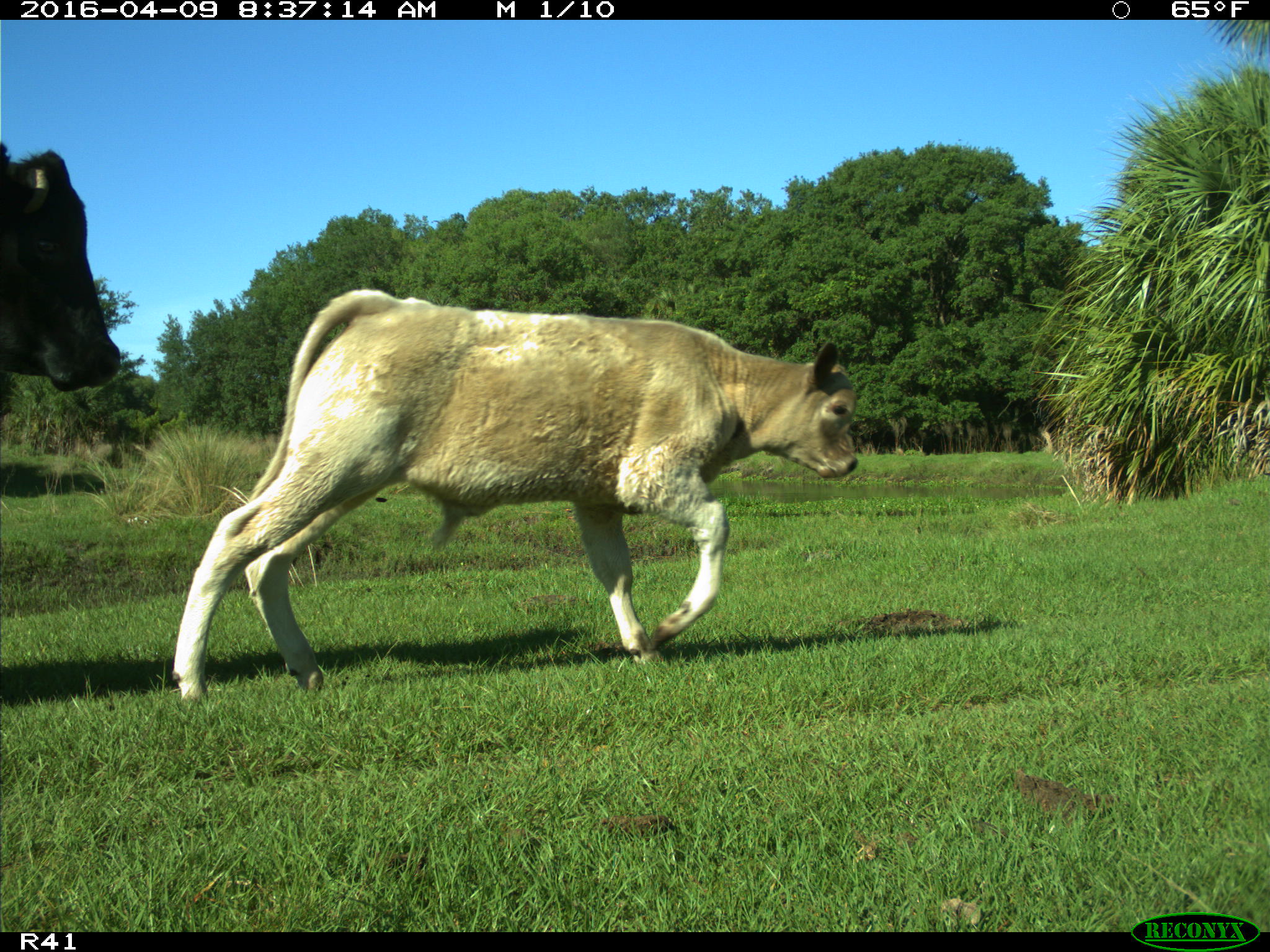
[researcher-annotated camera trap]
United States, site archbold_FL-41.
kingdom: Animalia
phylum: Chordata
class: Mammalia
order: Artiodactyla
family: Bovidae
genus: Bos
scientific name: Bos taurus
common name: domestic cow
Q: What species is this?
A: Bos taurus (domestic cow).